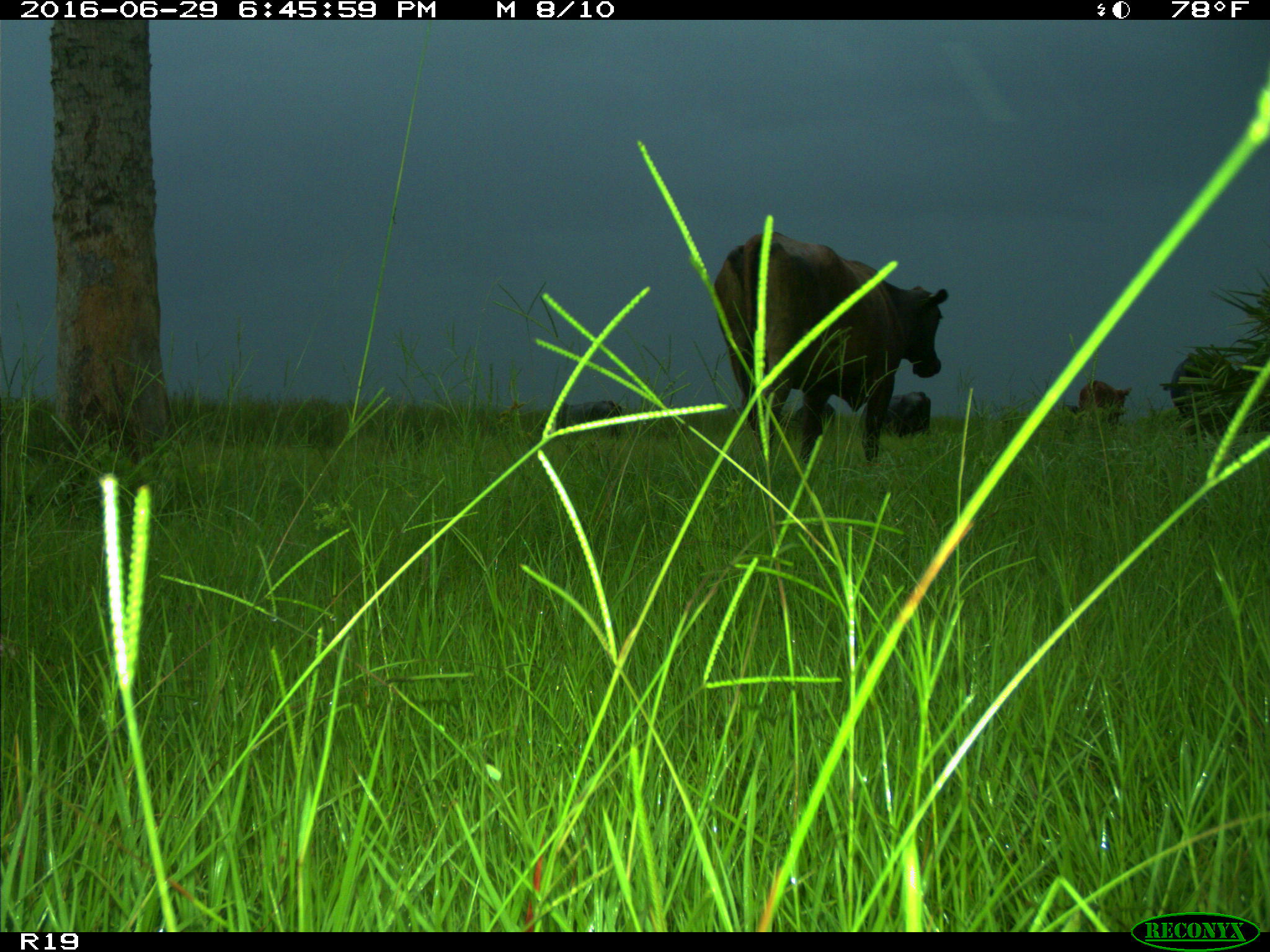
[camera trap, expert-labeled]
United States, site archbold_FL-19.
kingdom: Animalia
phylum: Chordata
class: Mammalia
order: Artiodactyla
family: Bovidae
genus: Bos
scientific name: Bos taurus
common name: domestic cow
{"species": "Bos taurus (domestic cow)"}